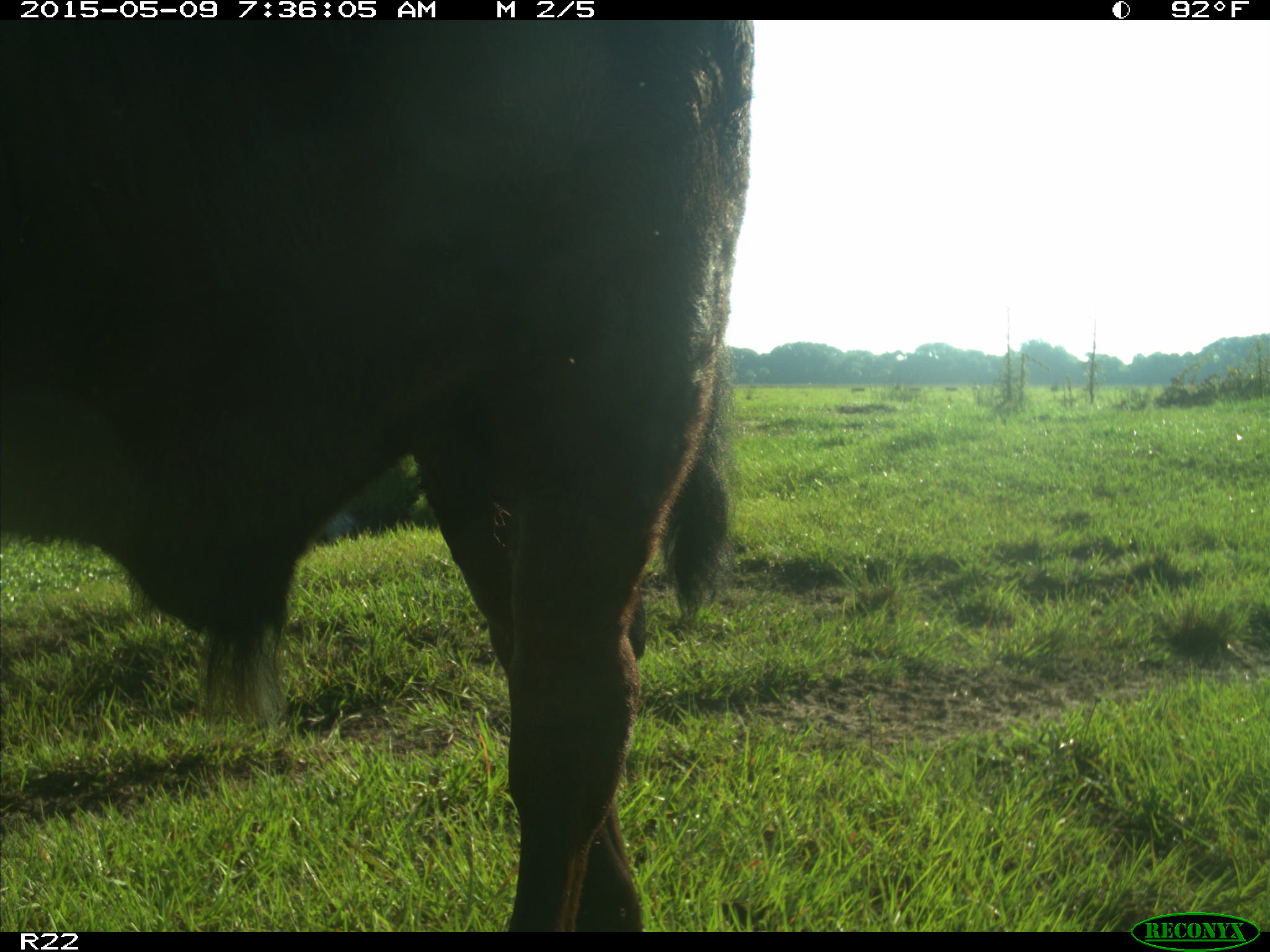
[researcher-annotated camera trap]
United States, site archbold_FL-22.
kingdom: Animalia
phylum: Chordata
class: Mammalia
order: Artiodactyla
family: Bovidae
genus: Bos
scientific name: Bos taurus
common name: domestic cow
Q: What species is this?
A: Bos taurus (domestic cow).